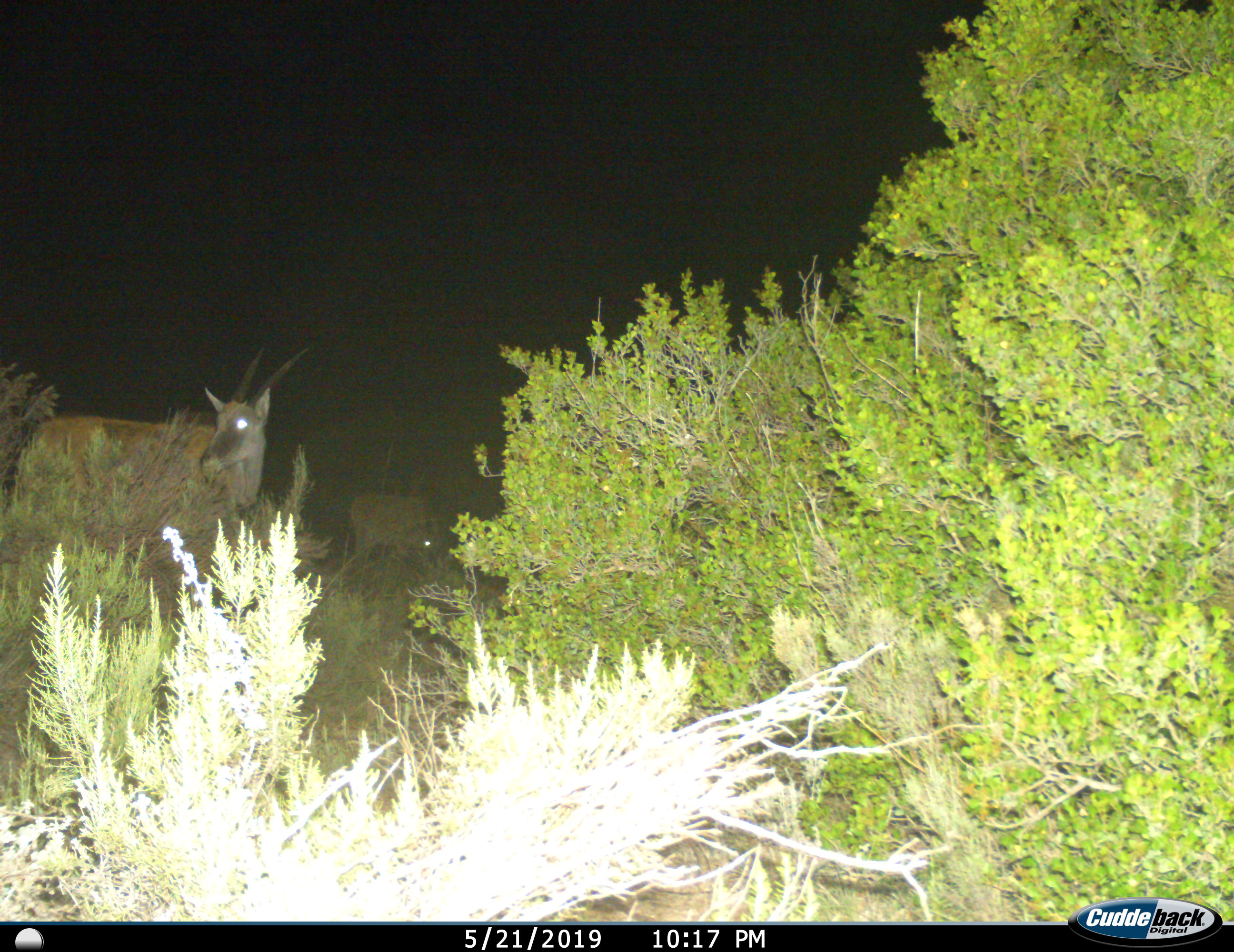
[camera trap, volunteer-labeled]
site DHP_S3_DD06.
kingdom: Animalia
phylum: Chordata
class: Mammalia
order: Artiodactyla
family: Bovidae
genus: Tragelaphus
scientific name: Tragelaphus oryx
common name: eland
Eland (Tragelaphus oryx), count 2. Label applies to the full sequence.